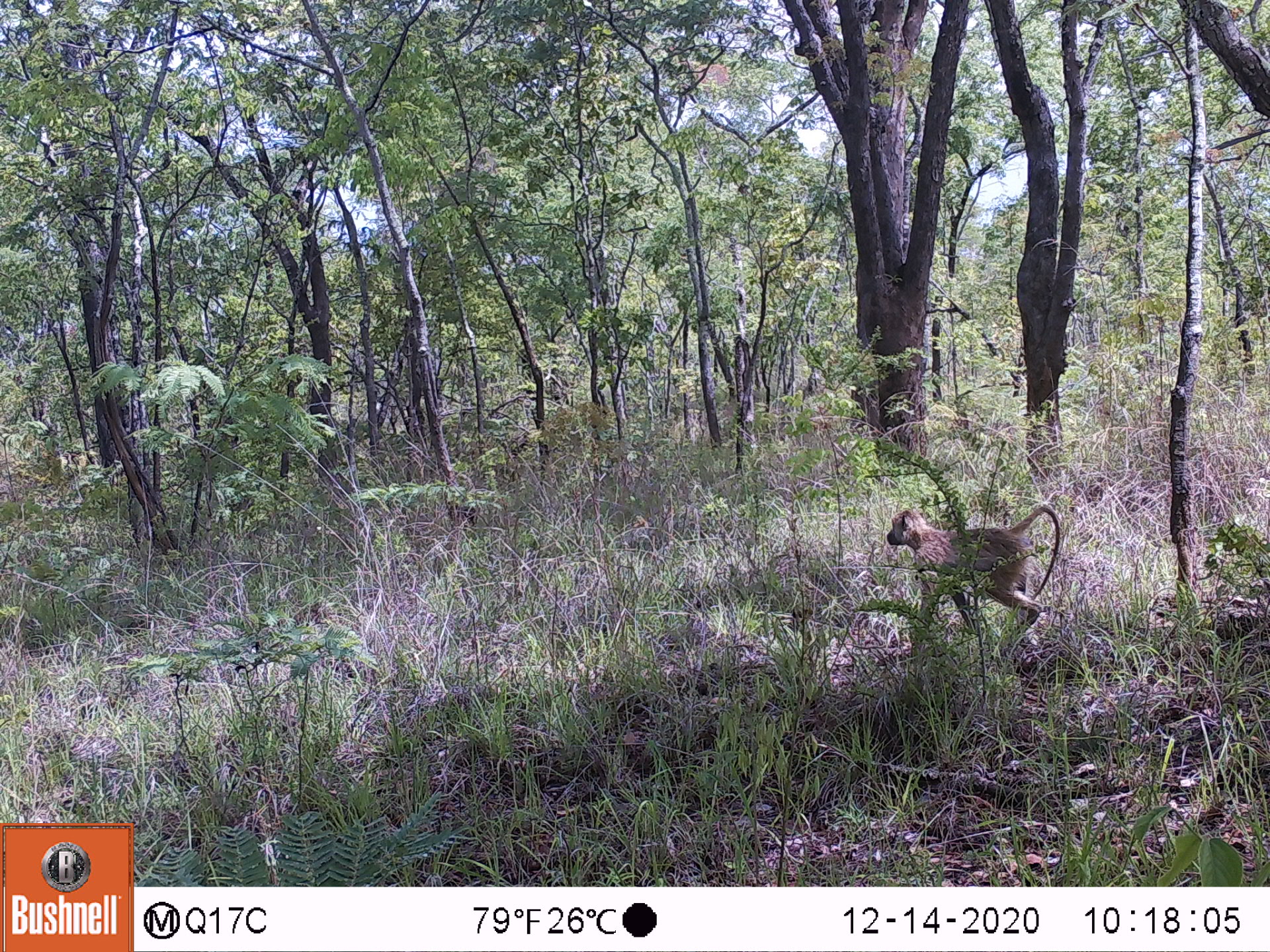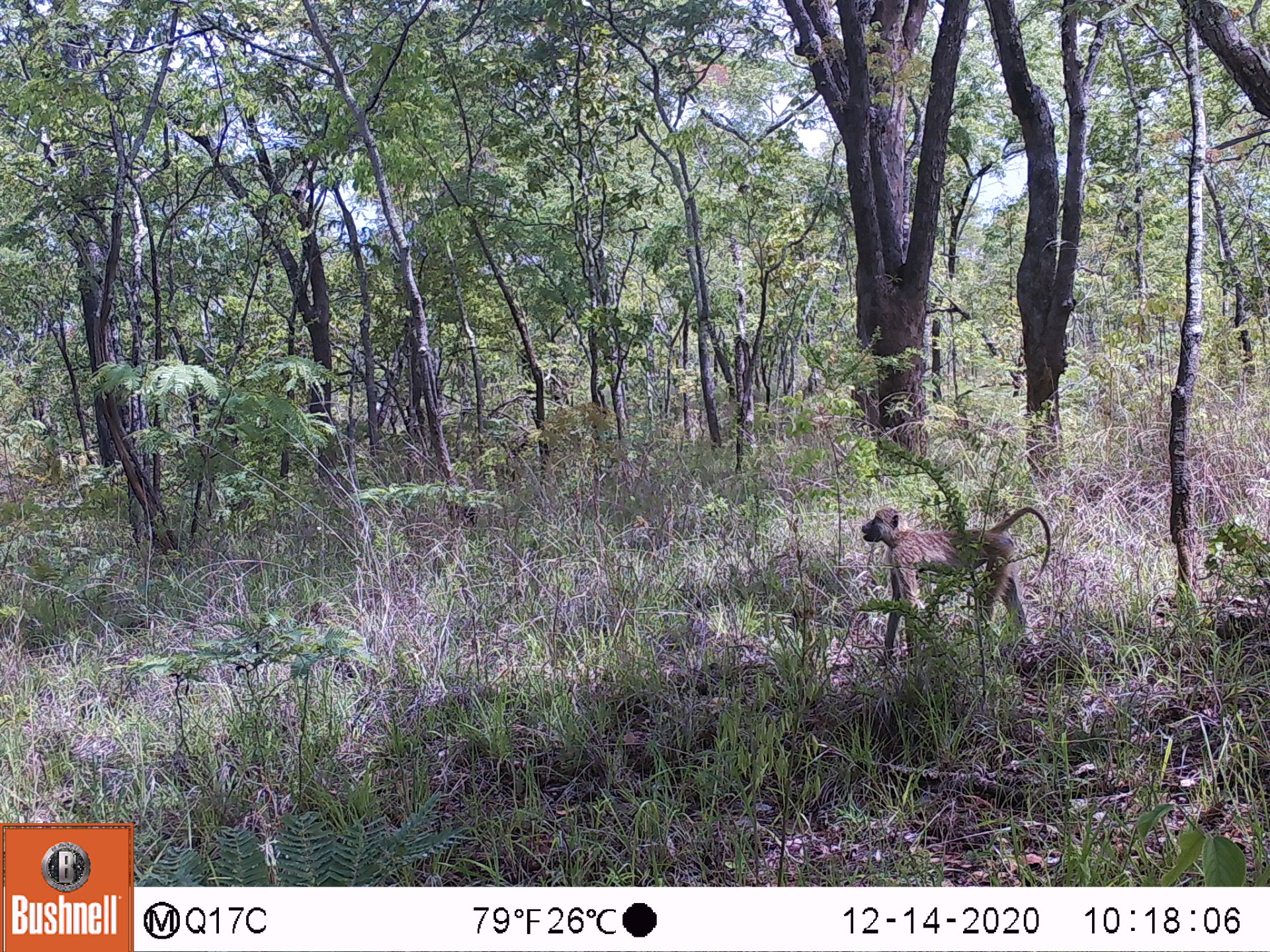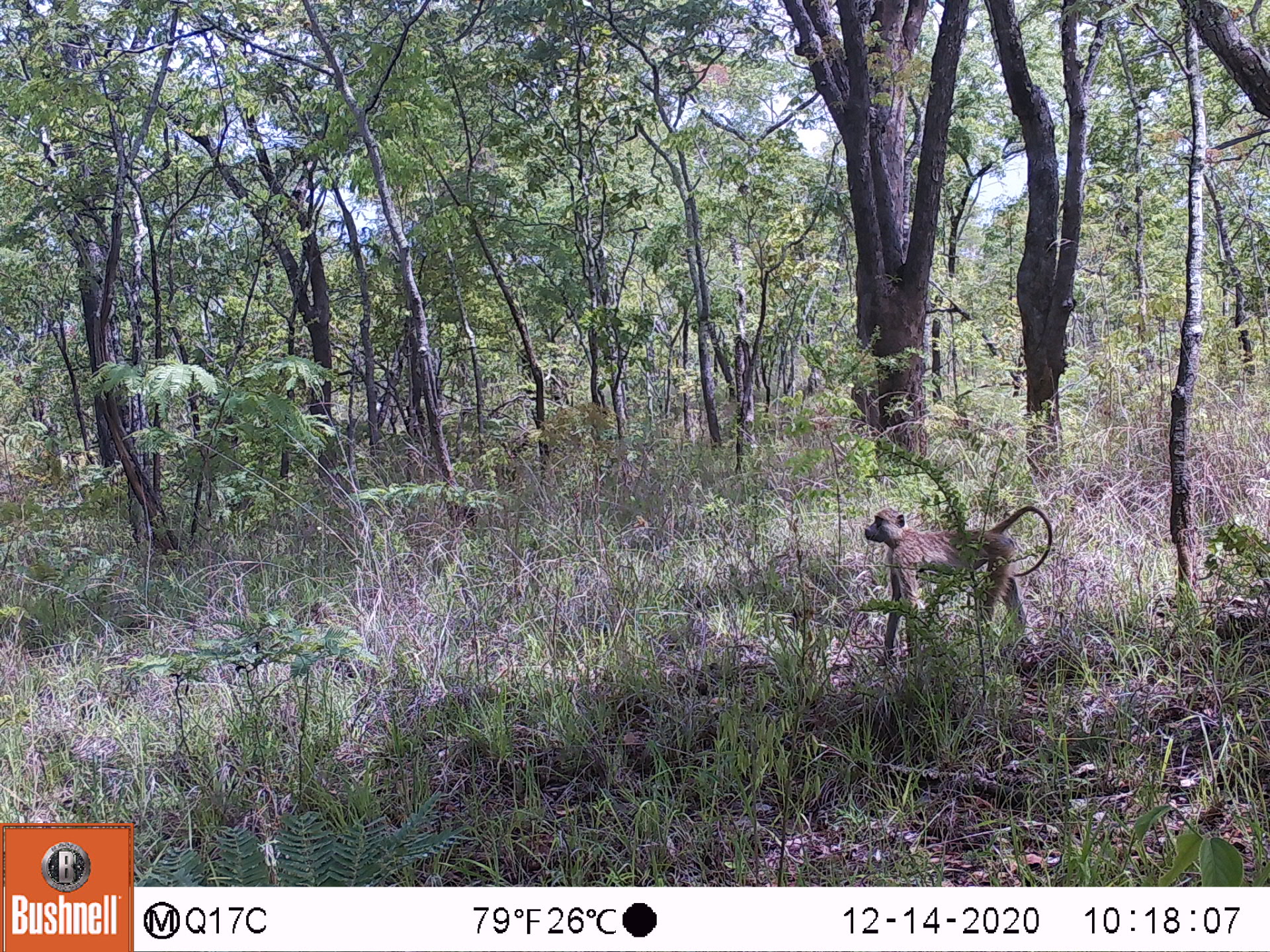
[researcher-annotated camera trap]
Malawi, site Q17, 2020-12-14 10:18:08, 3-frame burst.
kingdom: Animalia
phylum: Chordata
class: Mammalia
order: Primates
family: Cercopithecidae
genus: Papio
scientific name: Papio cynocephalus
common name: yellow baboon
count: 1